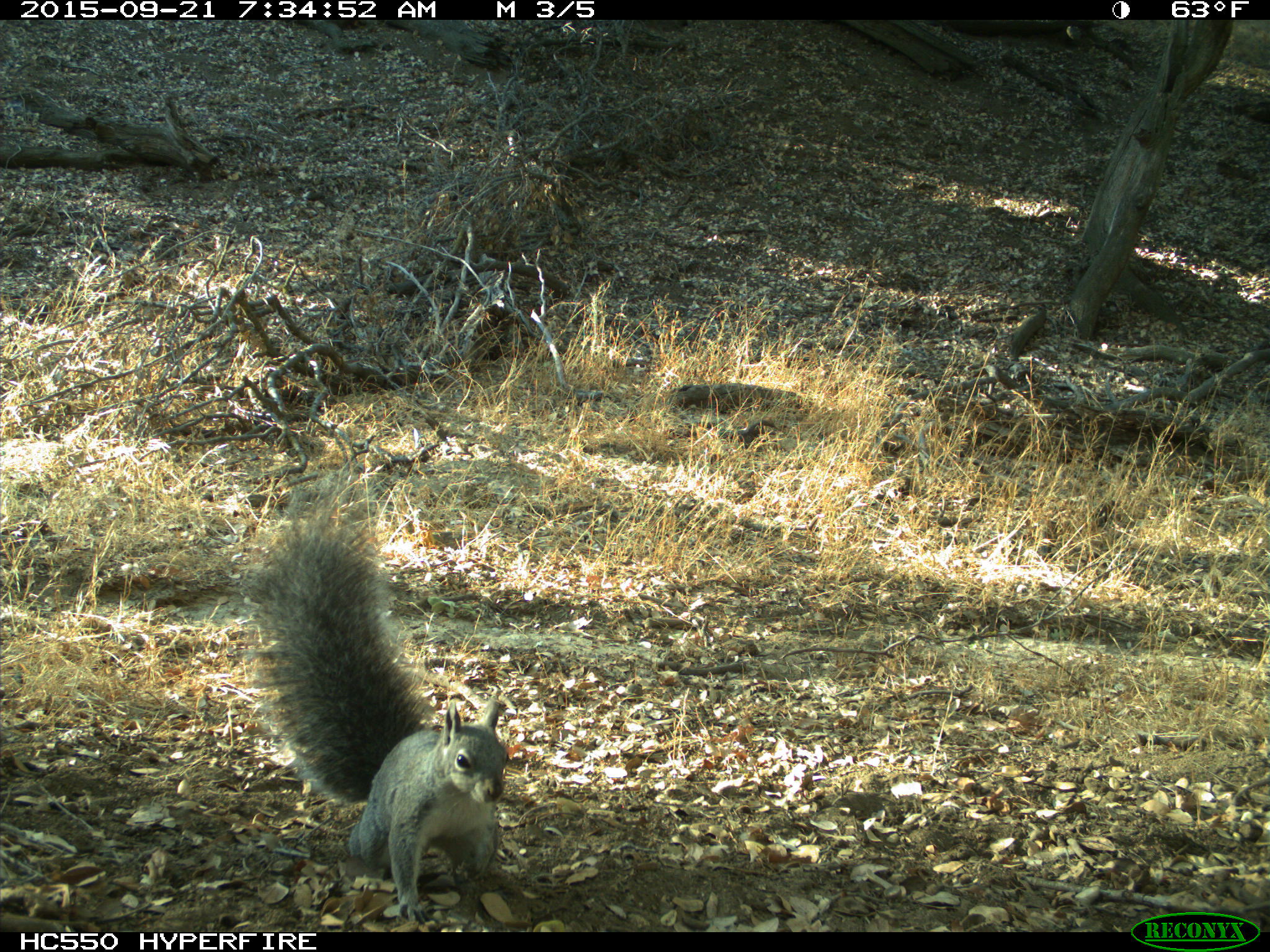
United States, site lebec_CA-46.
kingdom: Animalia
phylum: Chordata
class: Mammalia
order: Rodentia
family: Sciuridae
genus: Sciurus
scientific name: Sciurus carolinensis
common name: eastern gray squirrel